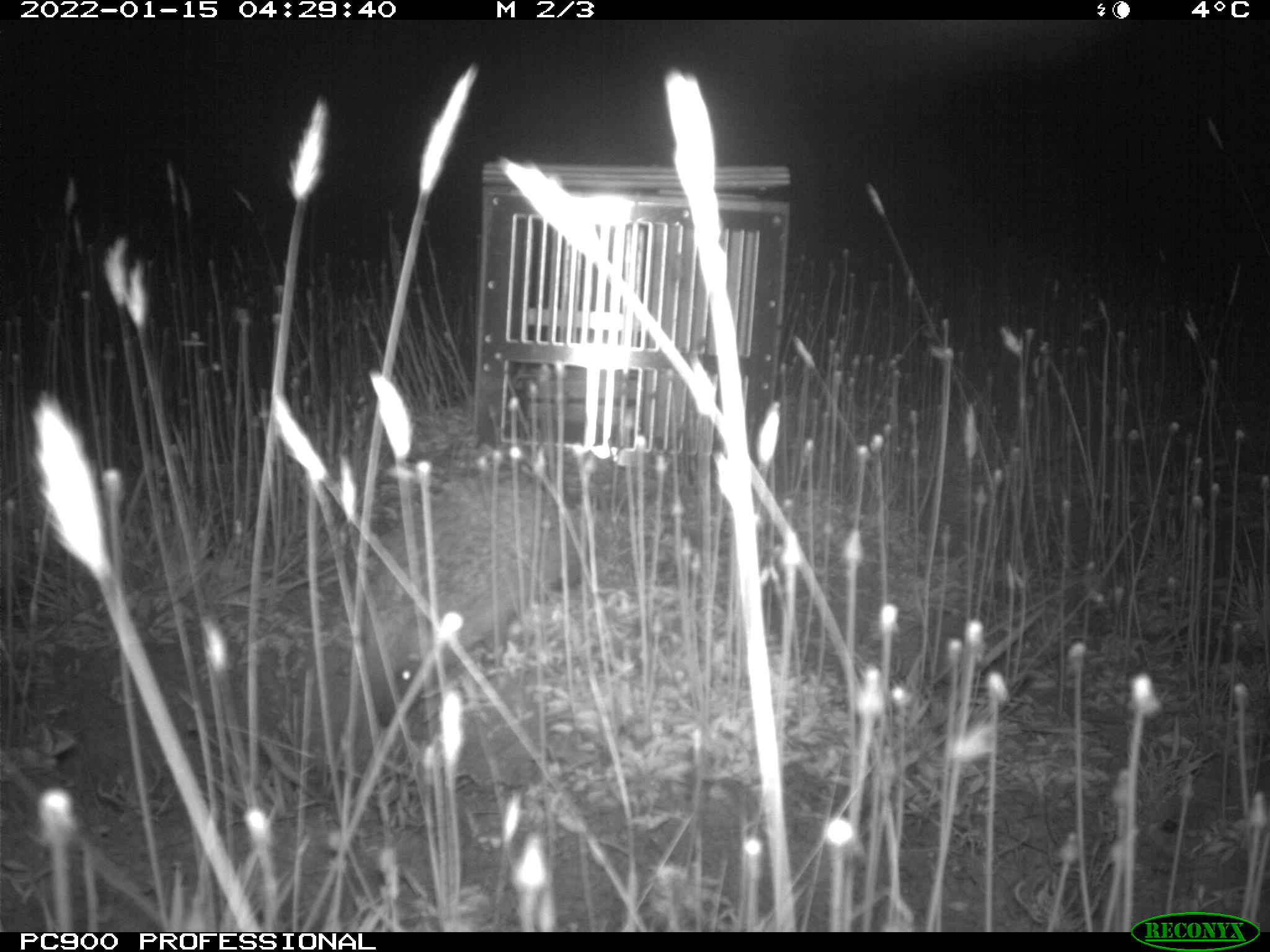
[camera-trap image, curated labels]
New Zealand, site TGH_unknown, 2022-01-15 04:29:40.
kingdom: Animalia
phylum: Chordata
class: Mammalia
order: Eulipotyphla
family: Erinaceidae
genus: Erinaceus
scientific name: Erinaceus europaeus europaeus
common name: european hedgehog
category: hedgehog